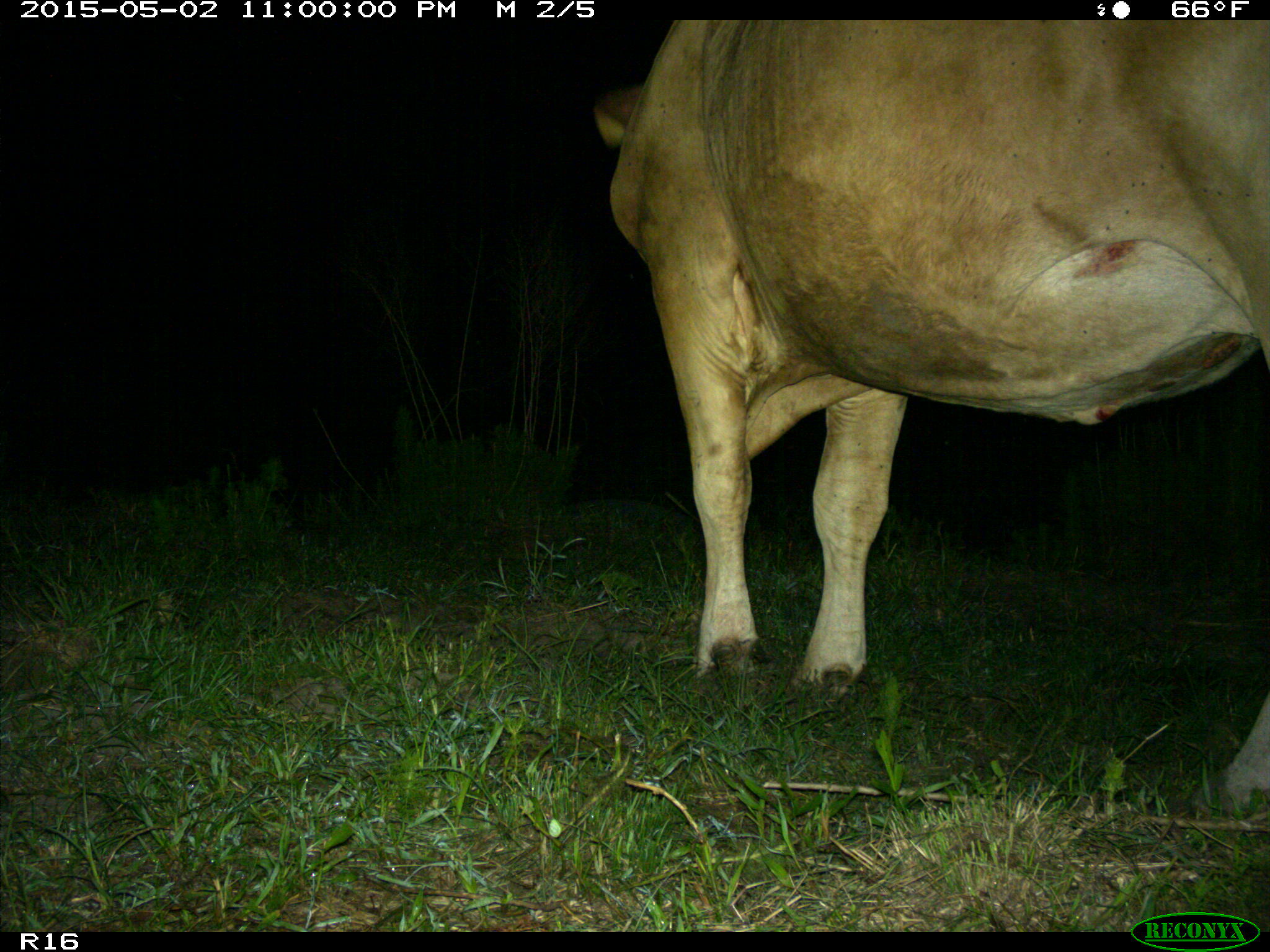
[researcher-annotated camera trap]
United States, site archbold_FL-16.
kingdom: Animalia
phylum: Chordata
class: Mammalia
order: Artiodactyla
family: Bovidae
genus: Bos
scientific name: Bos taurus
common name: domestic cow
Bos taurus (domestic cow).